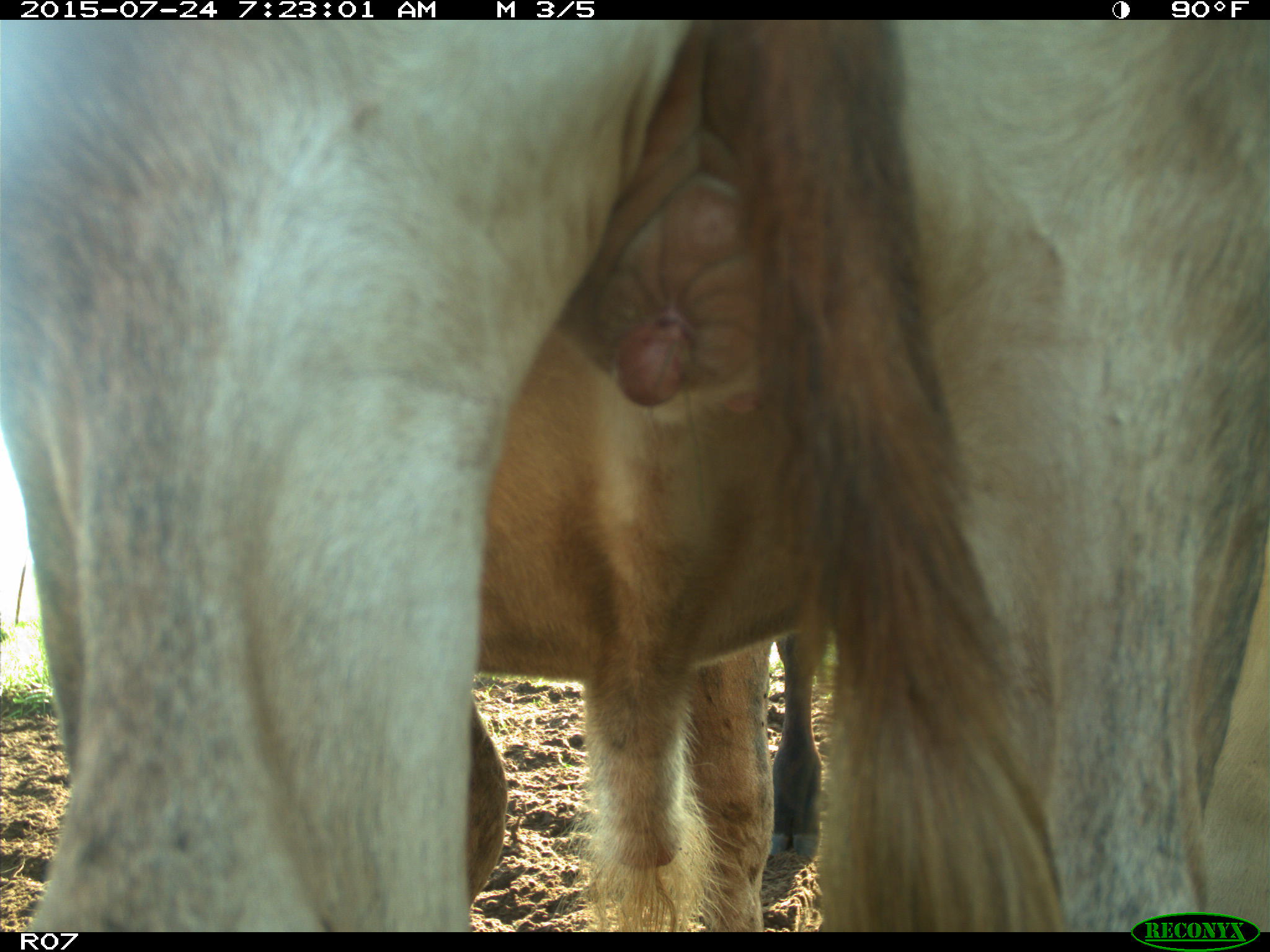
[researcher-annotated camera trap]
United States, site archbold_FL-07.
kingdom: Animalia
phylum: Chordata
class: Mammalia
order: Artiodactyla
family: Bovidae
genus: Bos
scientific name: Bos taurus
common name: domestic cow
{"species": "Bos taurus (domestic cow)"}